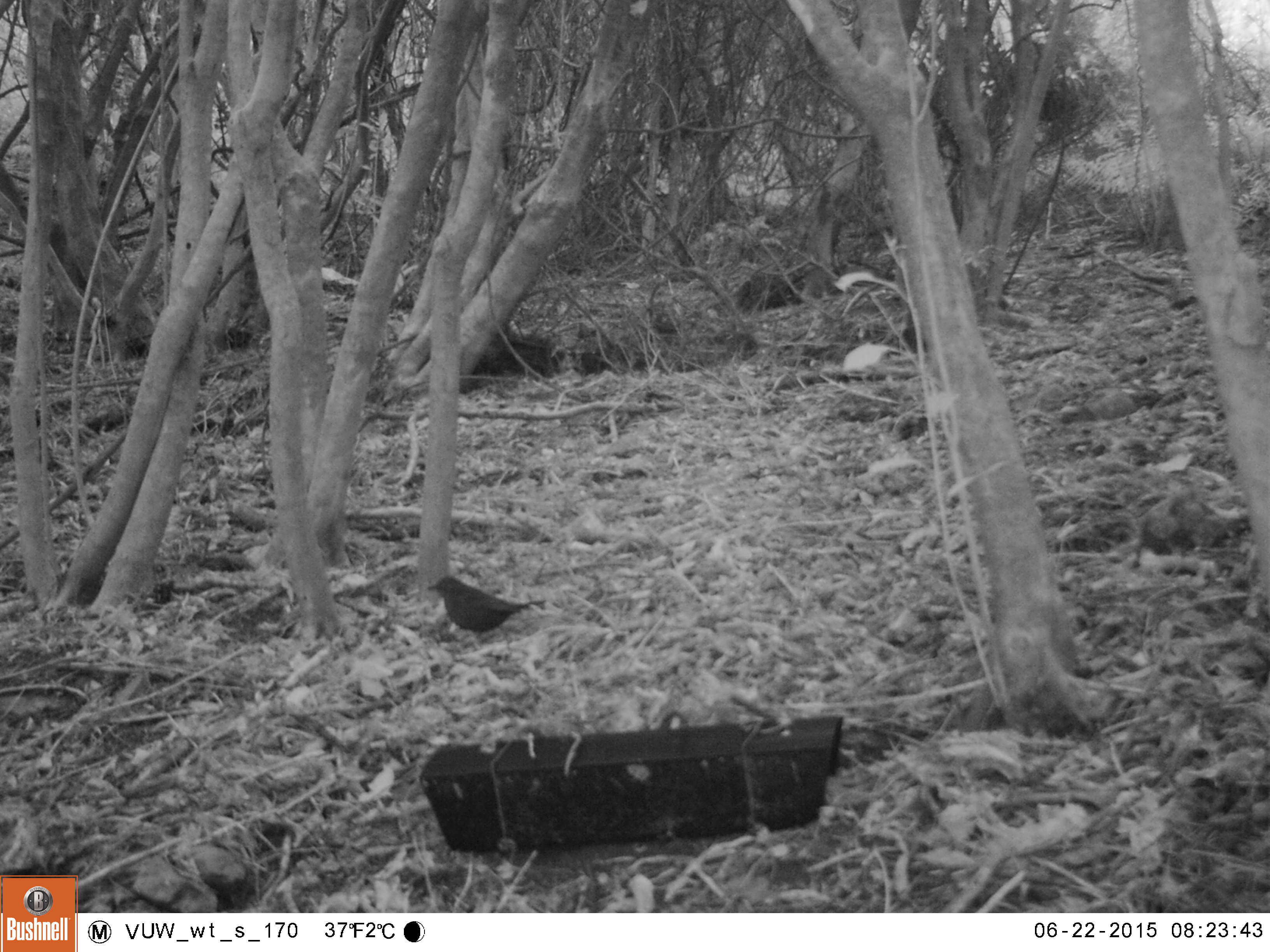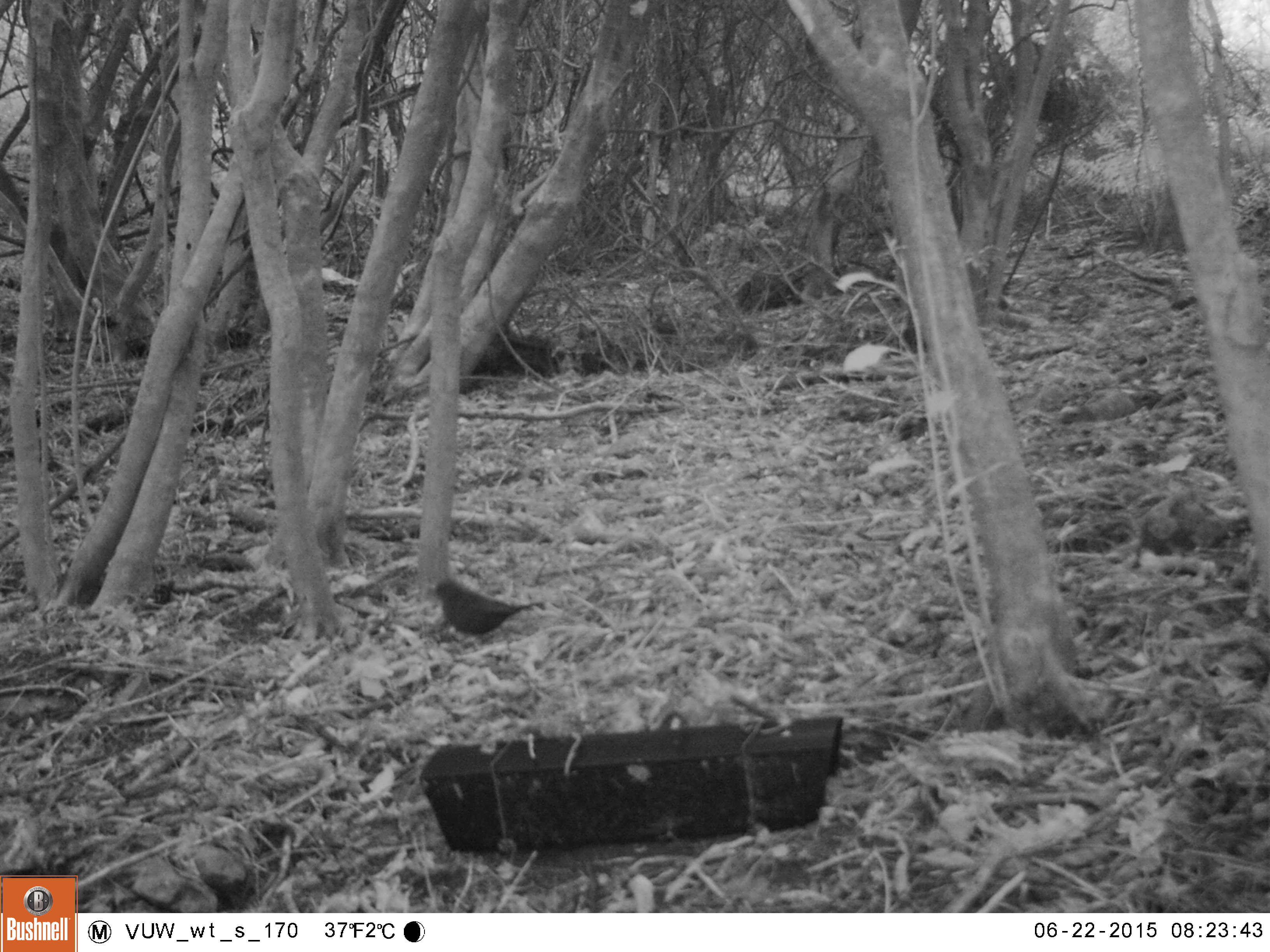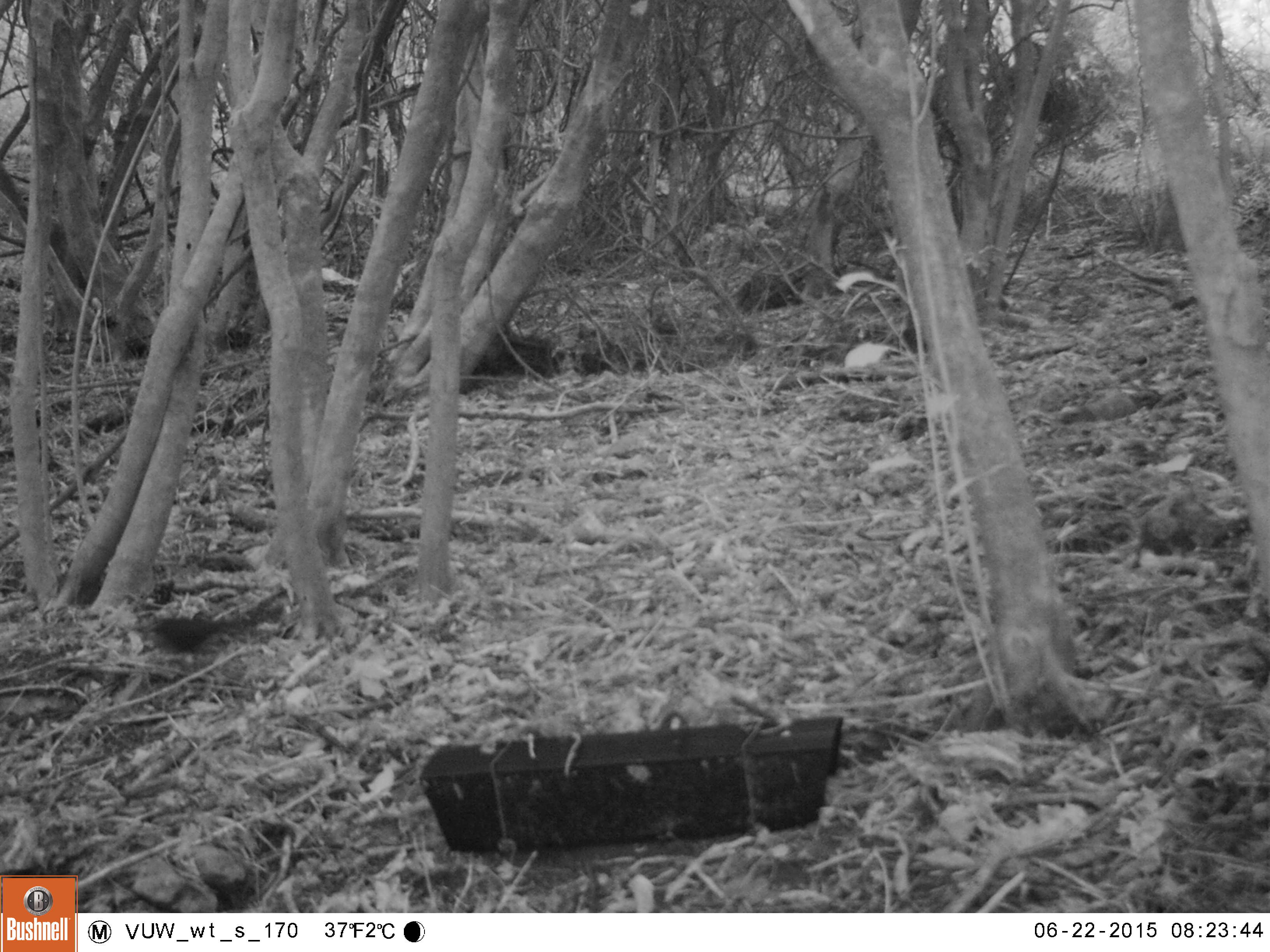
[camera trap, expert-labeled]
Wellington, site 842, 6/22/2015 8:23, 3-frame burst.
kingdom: Animalia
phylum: Chordata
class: Aves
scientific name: Aves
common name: bird